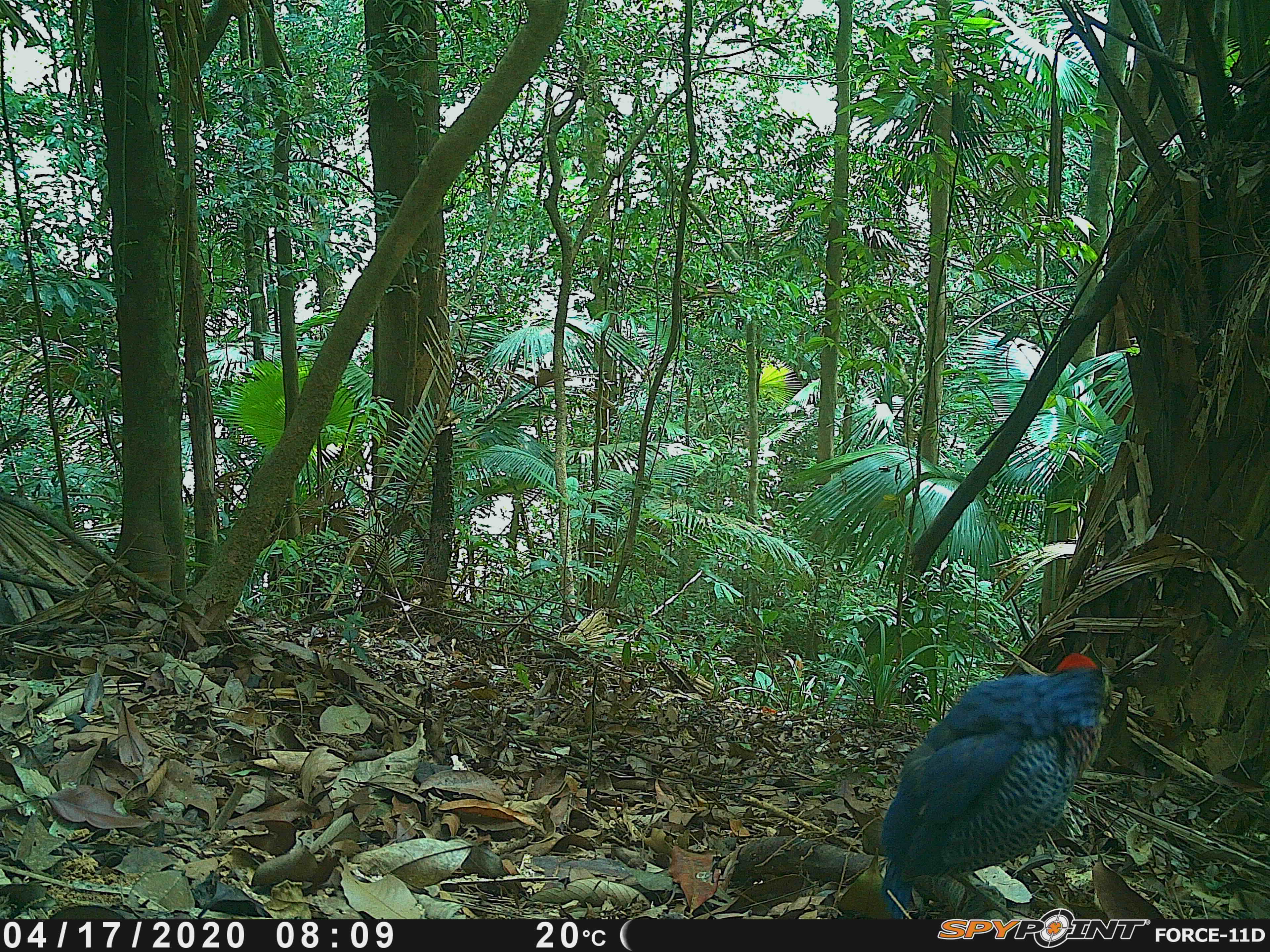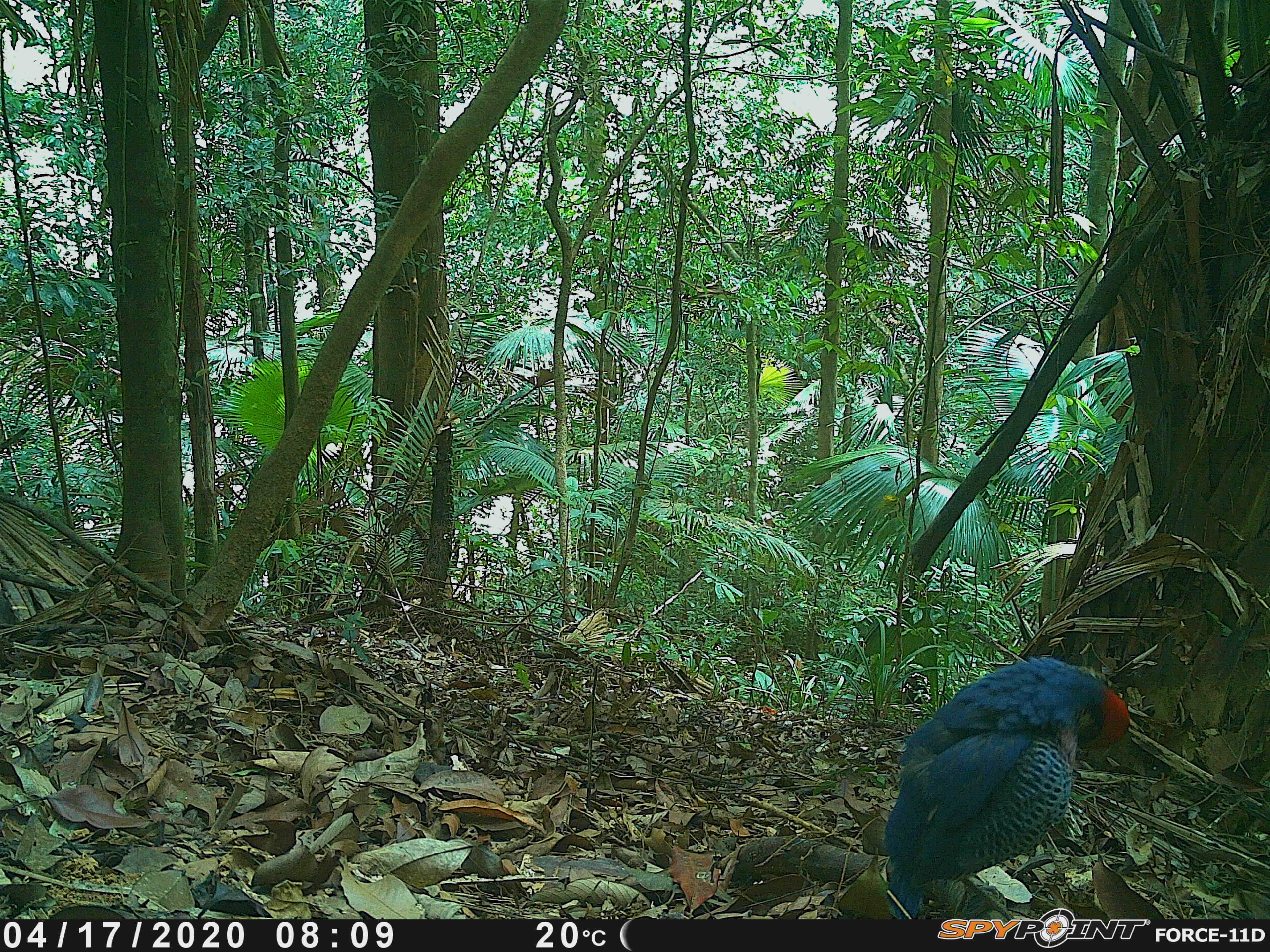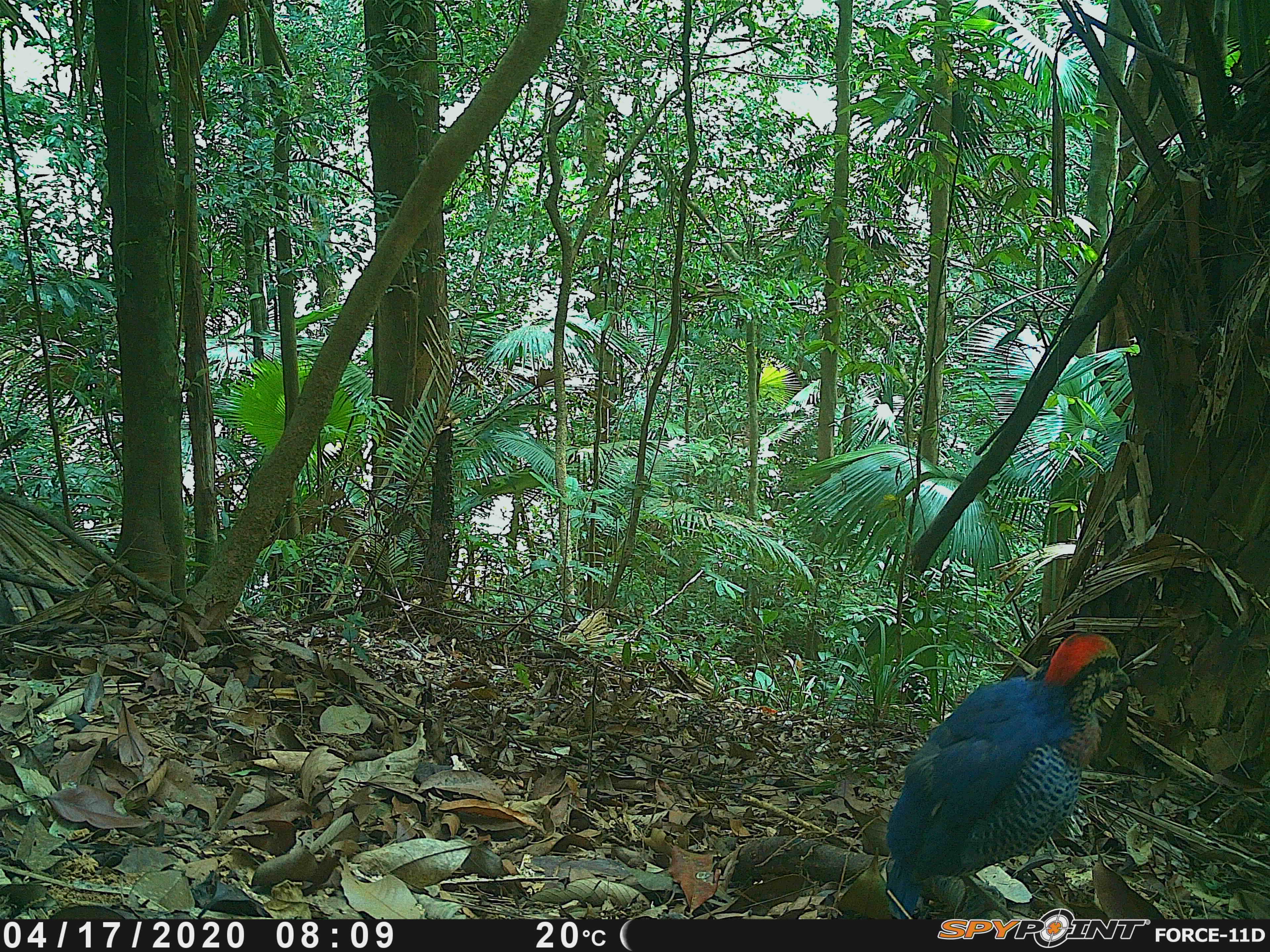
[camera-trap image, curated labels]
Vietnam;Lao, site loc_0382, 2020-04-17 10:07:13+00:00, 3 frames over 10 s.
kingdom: Animalia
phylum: Chordata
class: Aves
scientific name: Aves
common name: bird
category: unidentified bird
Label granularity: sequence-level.